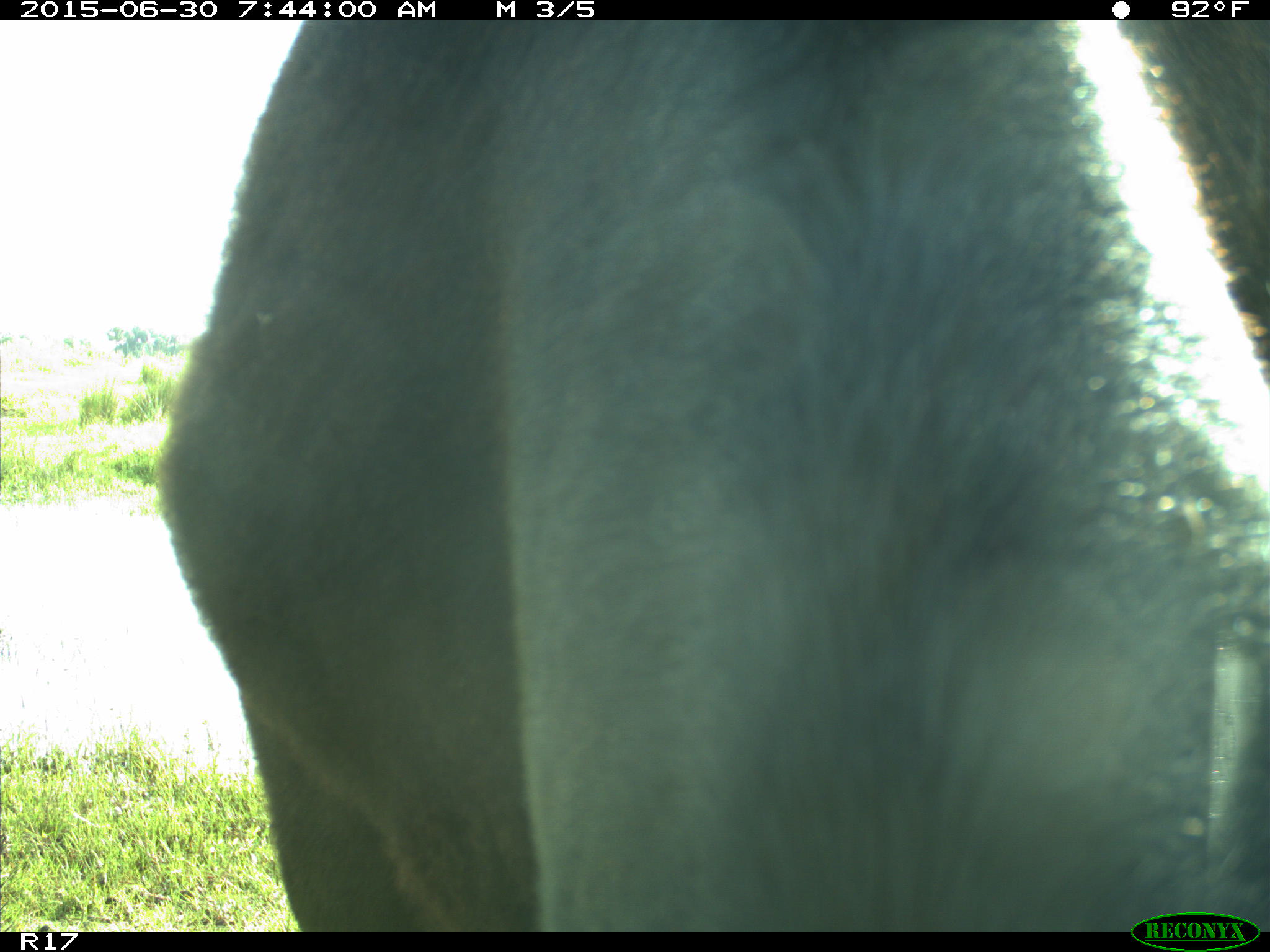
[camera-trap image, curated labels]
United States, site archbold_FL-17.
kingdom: Animalia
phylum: Chordata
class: Mammalia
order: Artiodactyla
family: Bovidae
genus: Bos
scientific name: Bos taurus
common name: domestic cow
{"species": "Bos taurus (domestic cow)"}